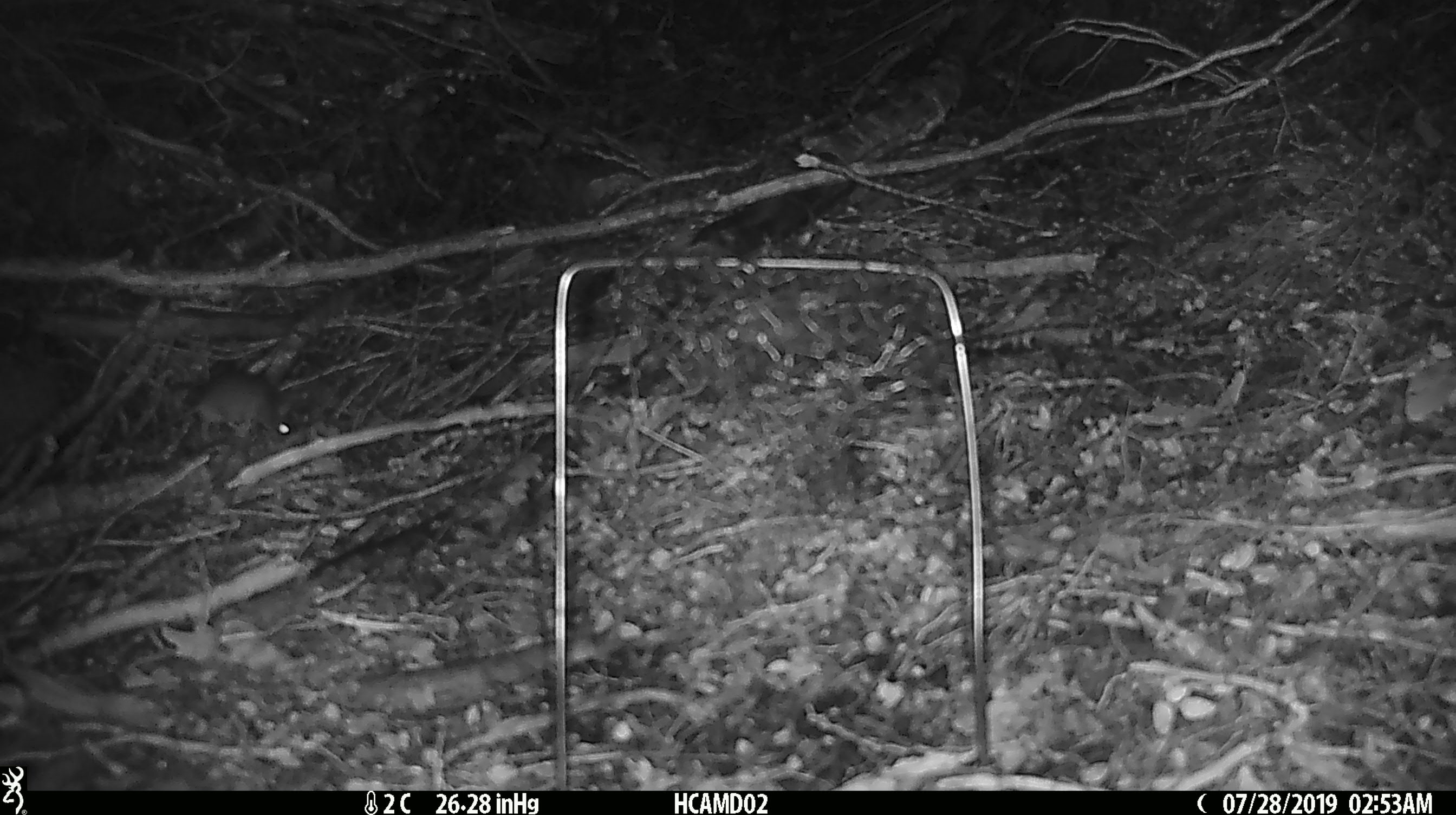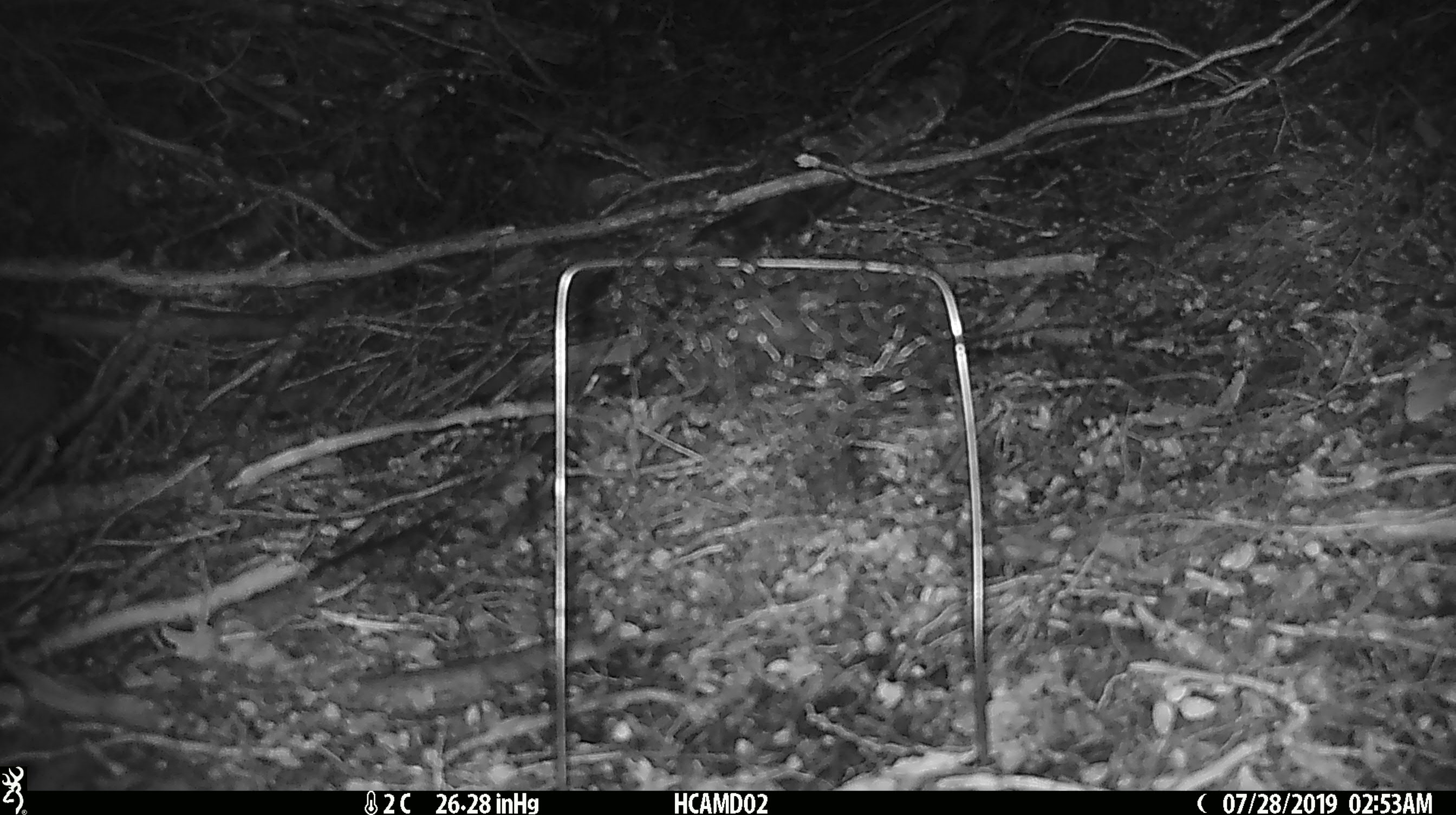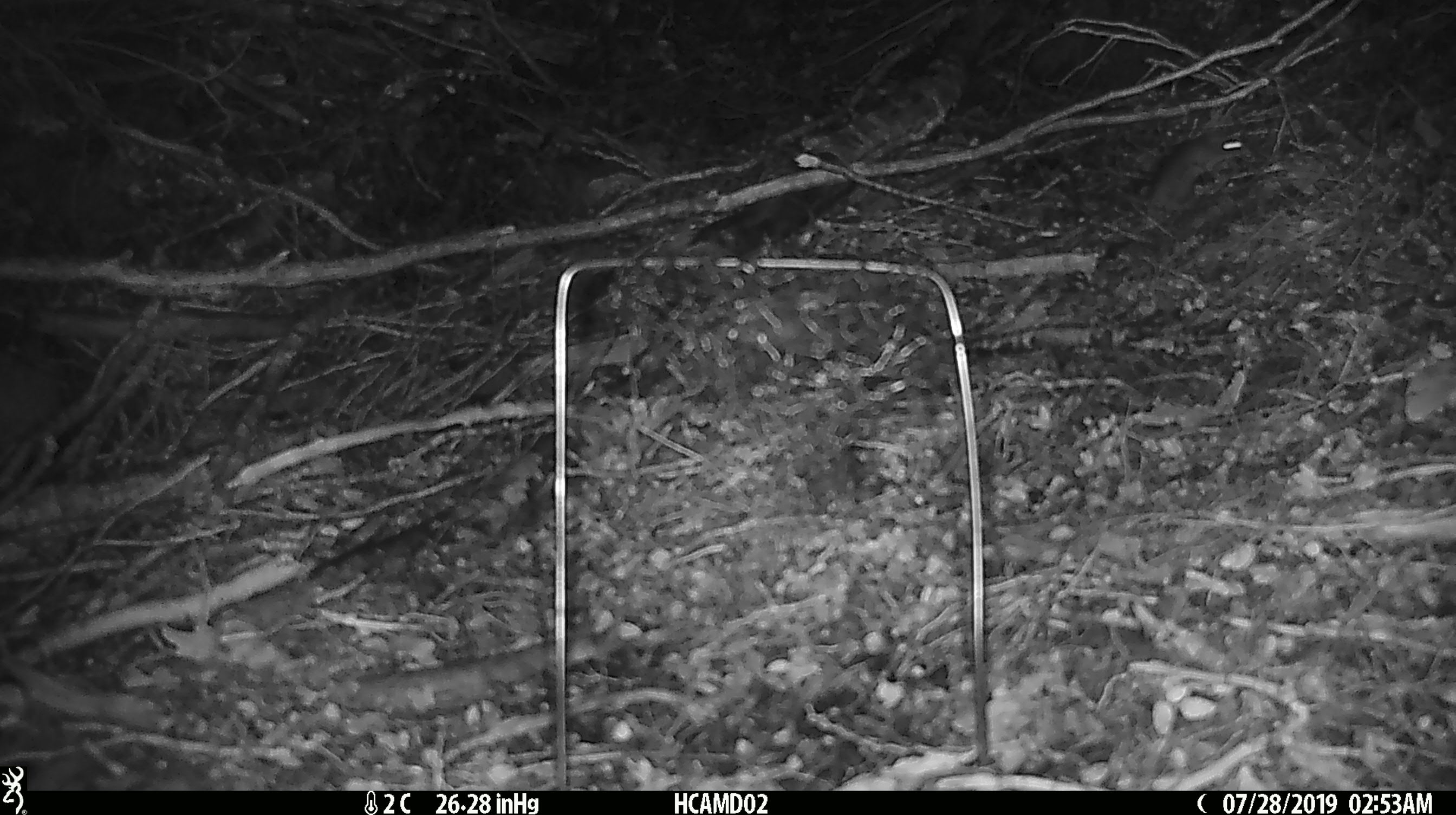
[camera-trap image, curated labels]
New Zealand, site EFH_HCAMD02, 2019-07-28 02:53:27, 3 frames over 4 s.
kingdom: Animalia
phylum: Chordata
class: Mammalia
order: Rodentia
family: Muridae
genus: Mus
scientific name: Mus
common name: mouse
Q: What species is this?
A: Mouse (Mus).